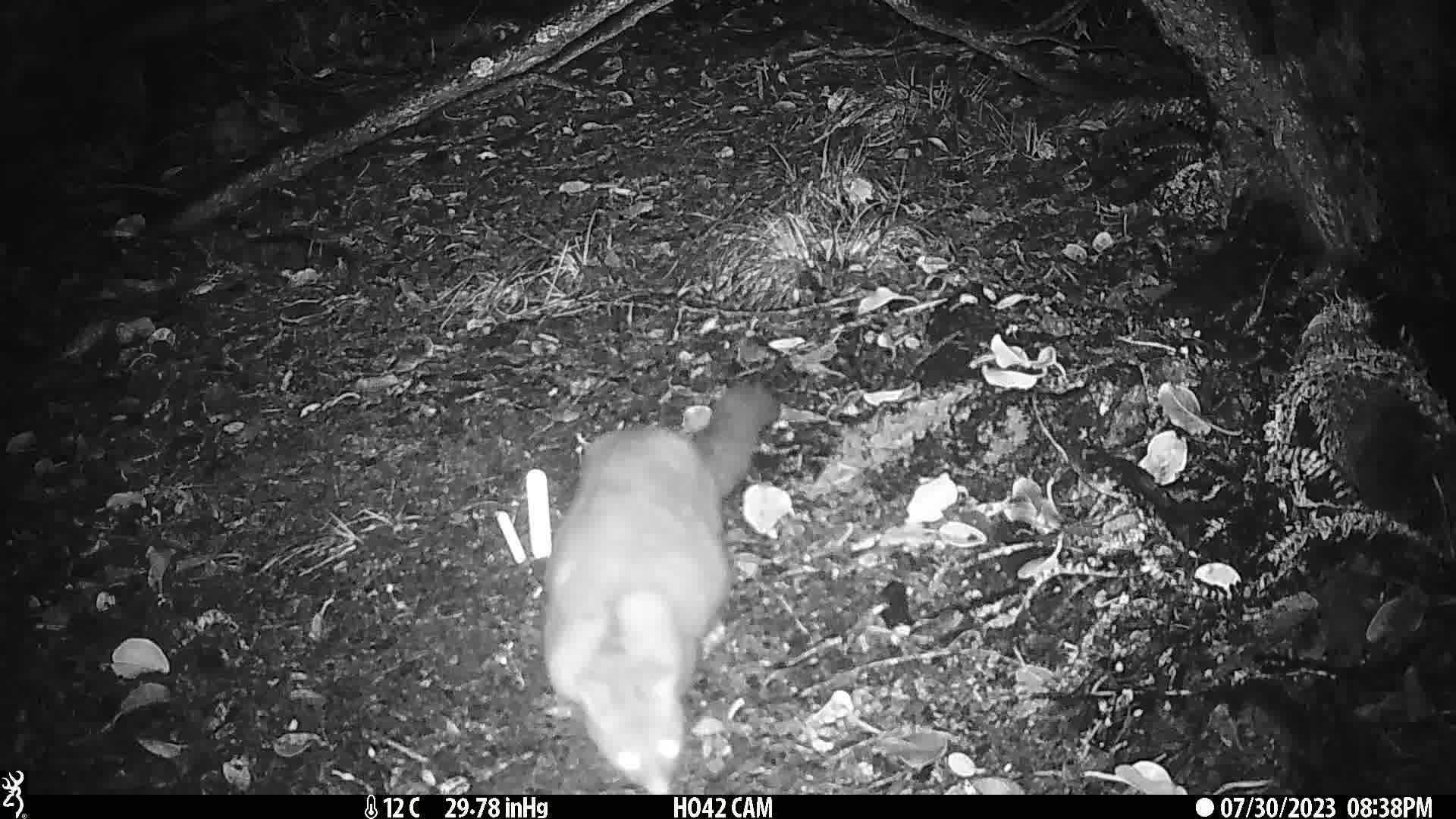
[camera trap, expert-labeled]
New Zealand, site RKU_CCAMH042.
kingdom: Animalia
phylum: Chordata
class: Mammalia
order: Diprotodontia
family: Phalangeridae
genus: Trichosurus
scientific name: Trichosurus vulpecula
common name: common brushtail possum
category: possum